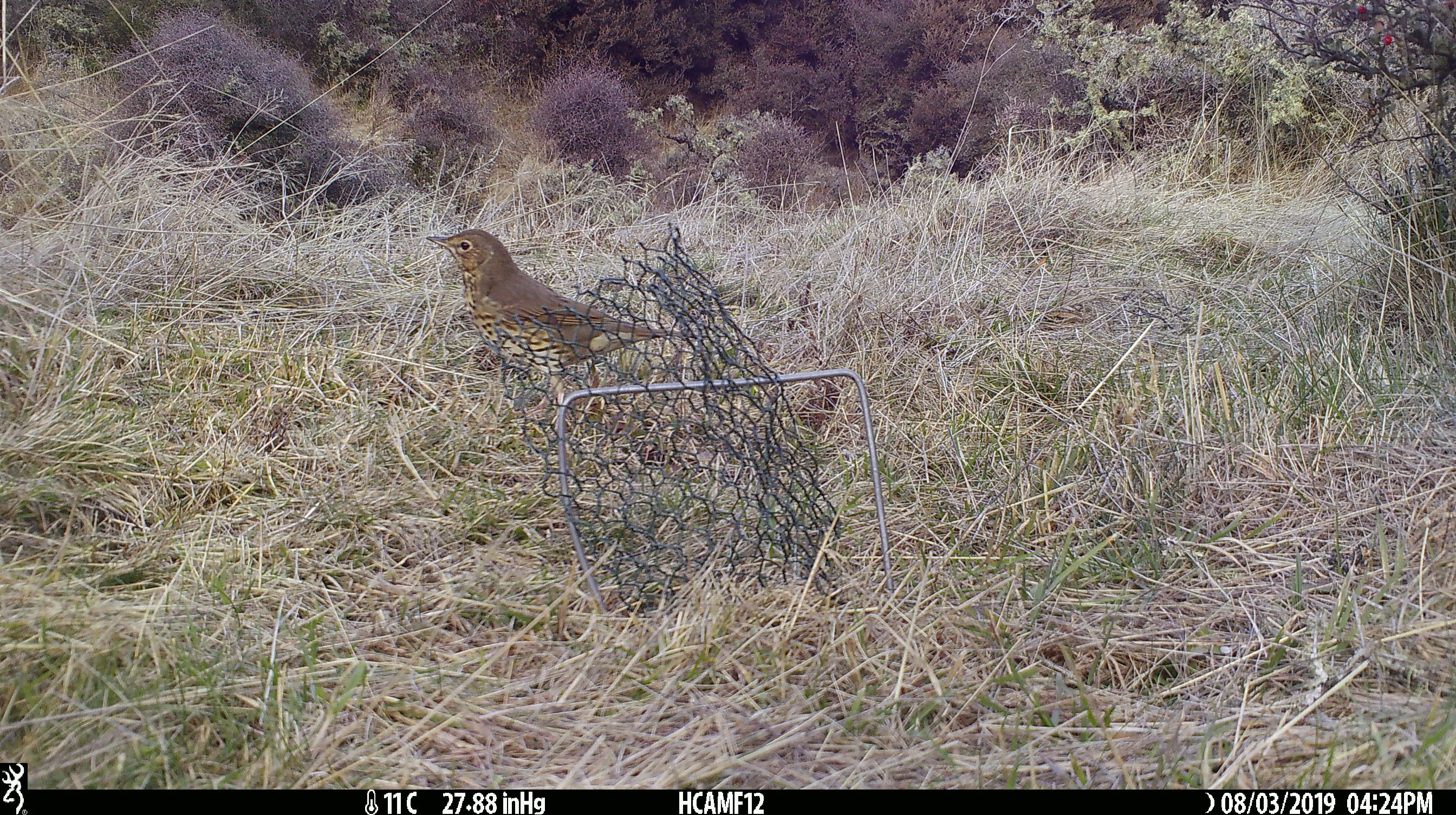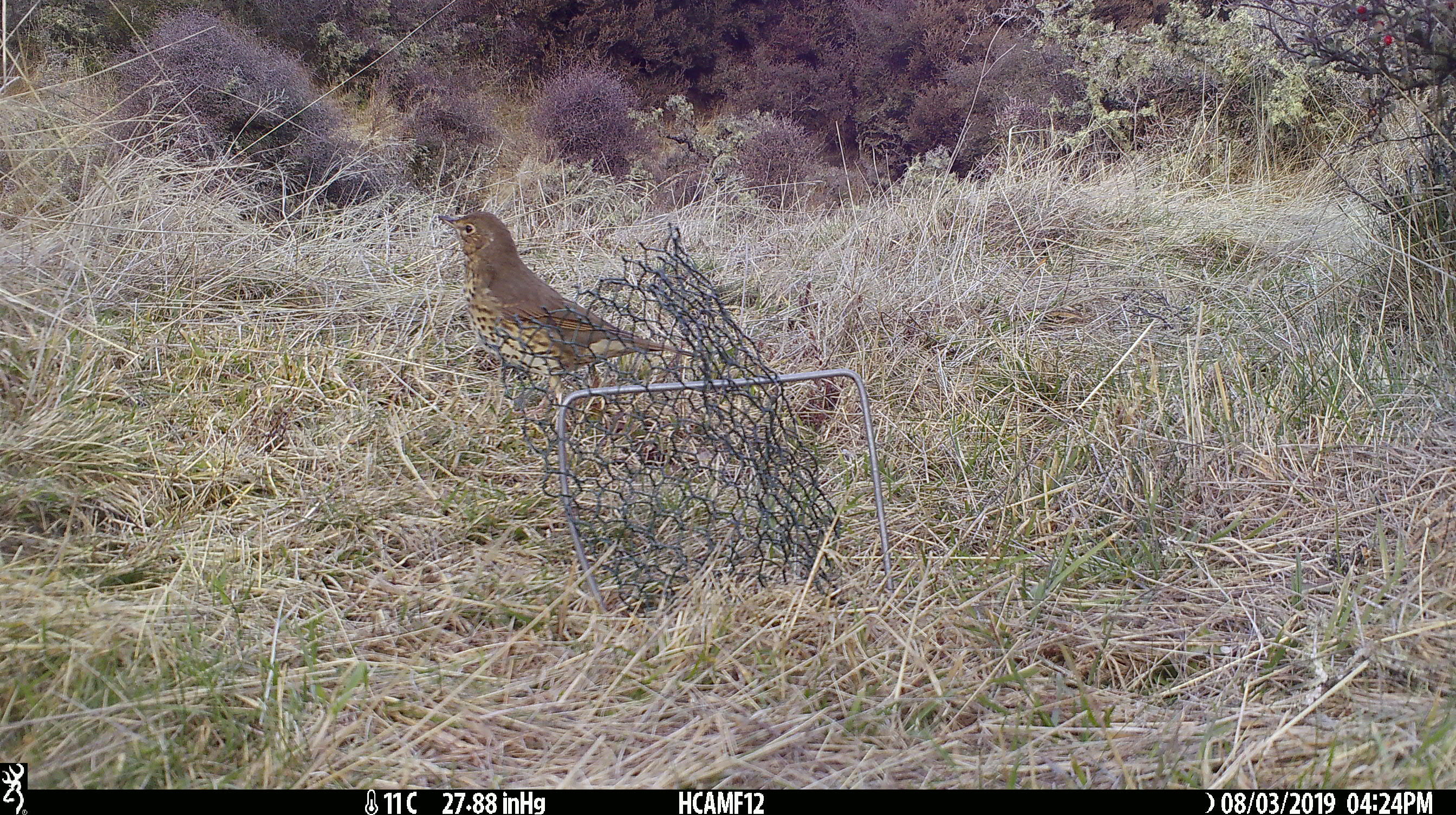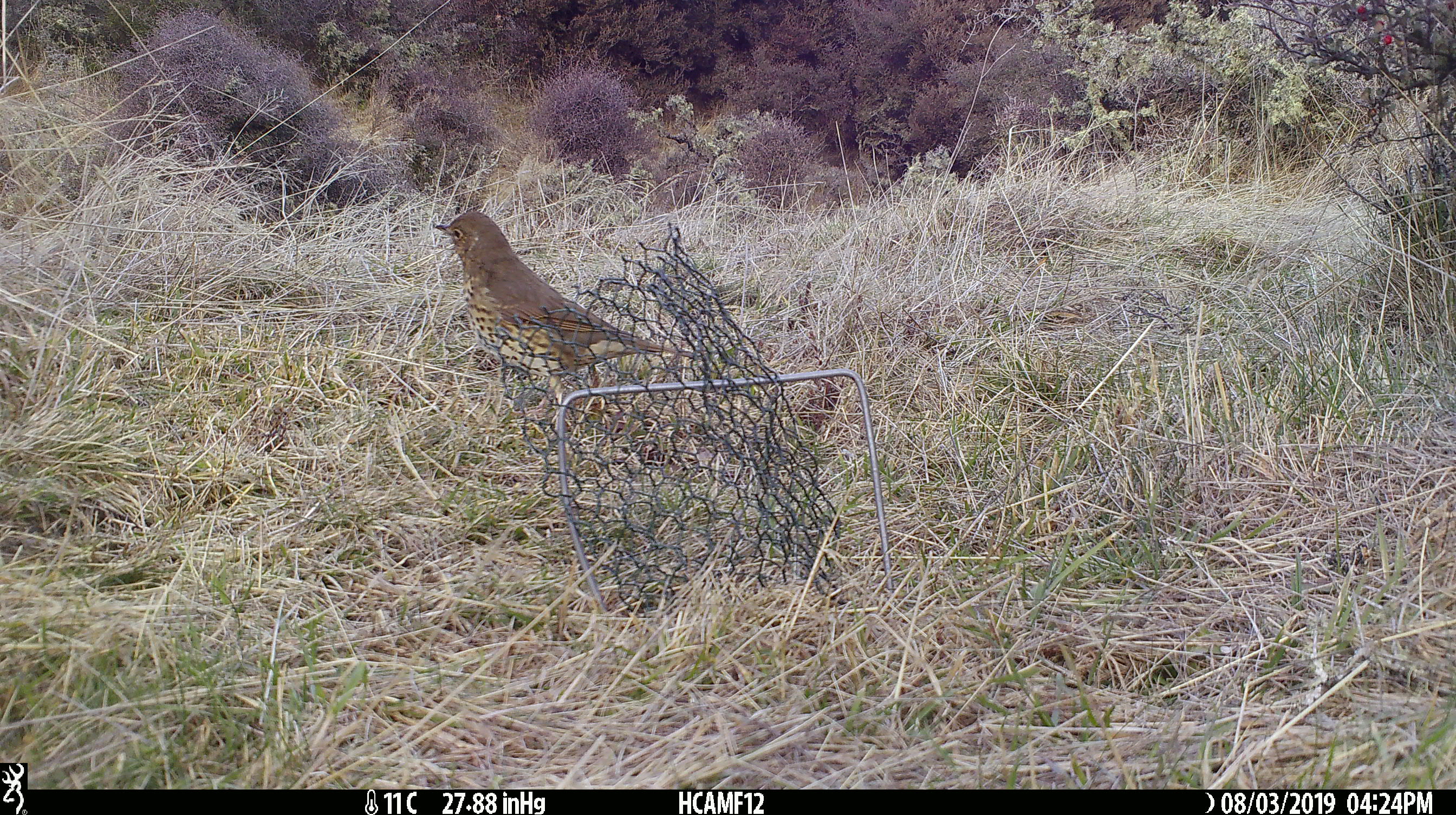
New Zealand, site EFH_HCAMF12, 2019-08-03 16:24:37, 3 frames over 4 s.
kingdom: Animalia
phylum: Chordata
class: Aves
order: Passeriformes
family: Turdidae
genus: Turdus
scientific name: Turdus philomelos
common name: song thrush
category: thrush